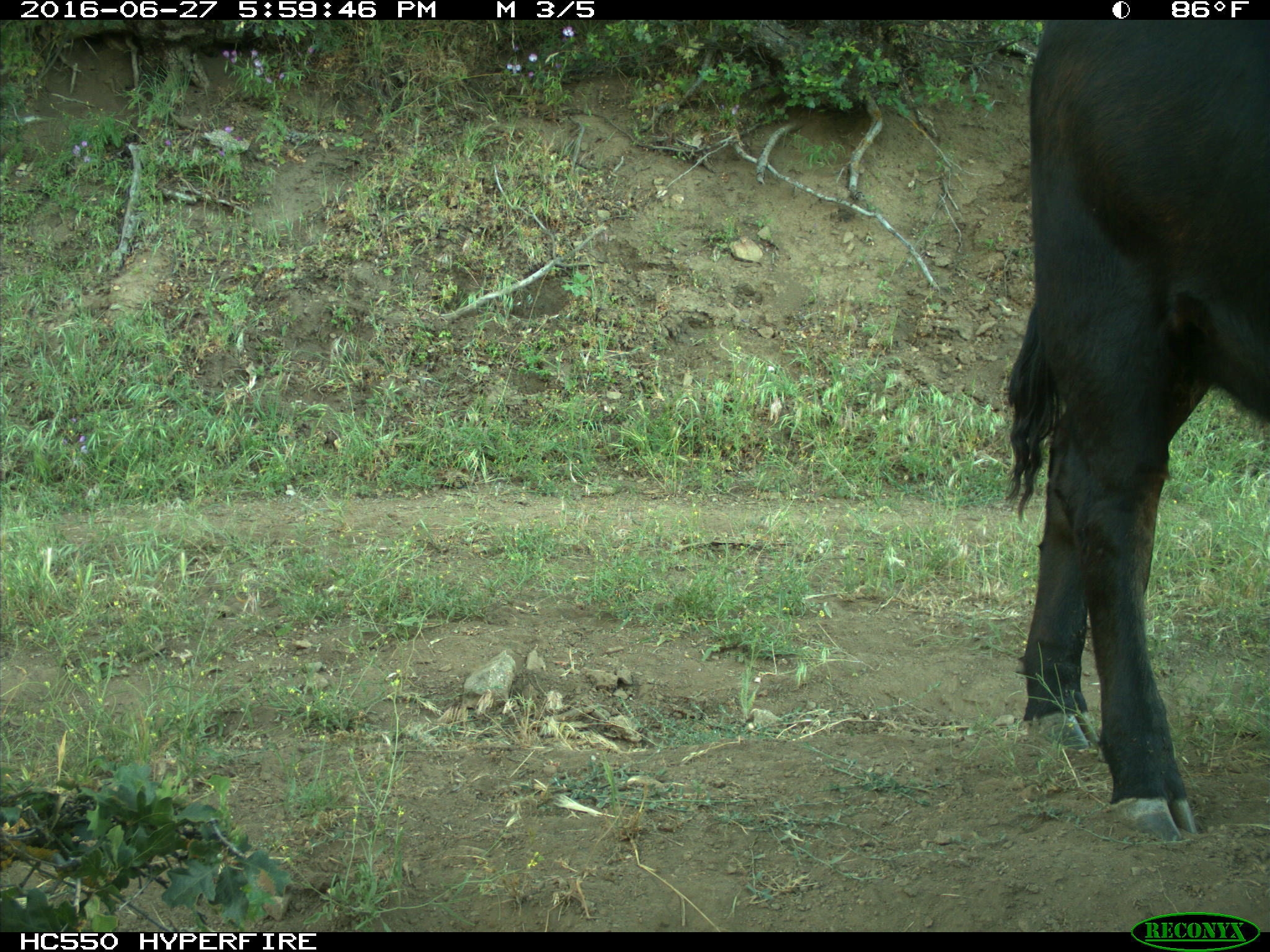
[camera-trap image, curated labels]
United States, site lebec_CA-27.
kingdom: Animalia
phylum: Chordata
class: Mammalia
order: Artiodactyla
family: Bovidae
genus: Bos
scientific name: Bos taurus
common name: domestic cow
Bos taurus (domestic cow).